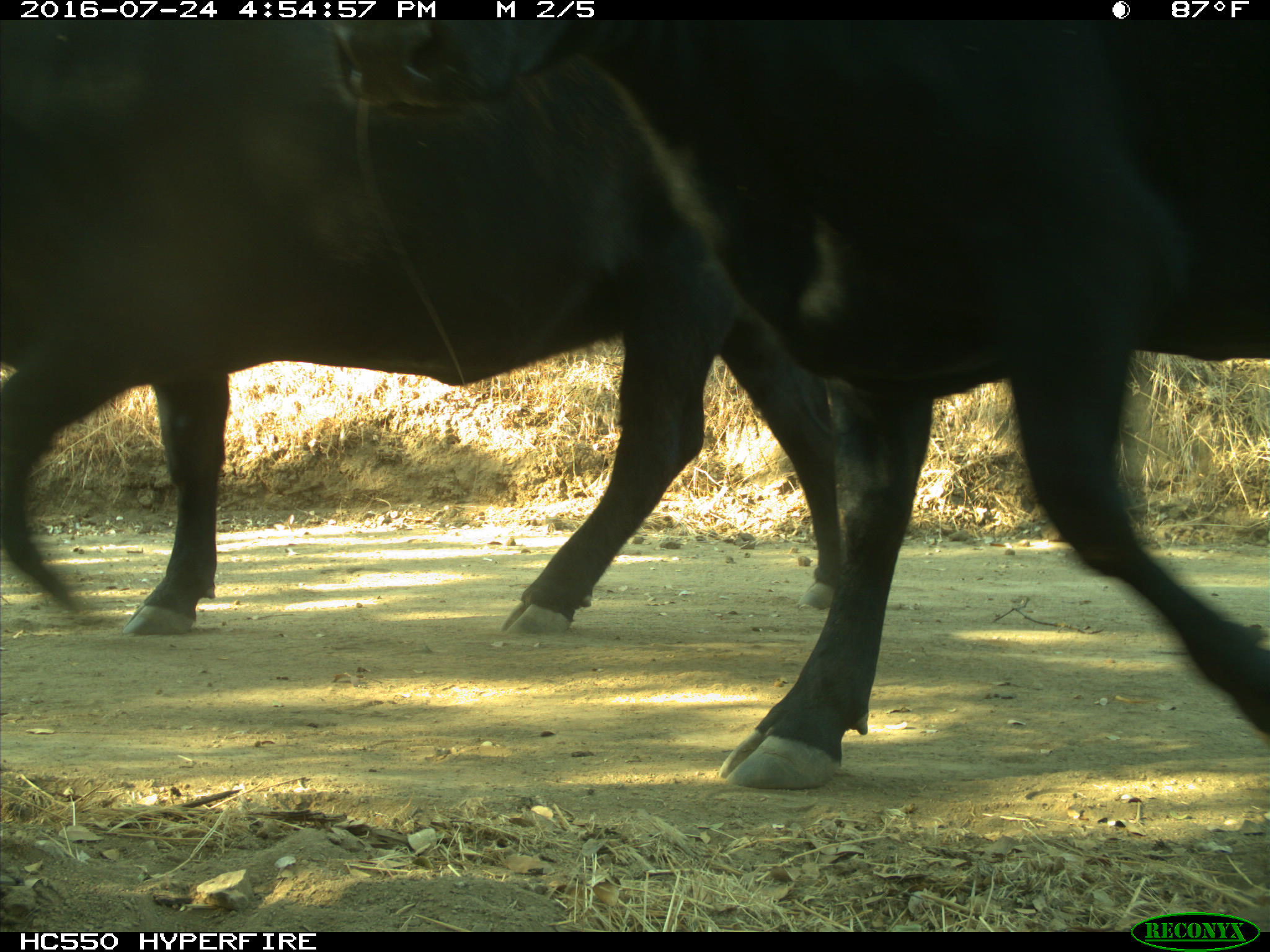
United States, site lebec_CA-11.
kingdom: Animalia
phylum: Chordata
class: Mammalia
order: Artiodactyla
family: Bovidae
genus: Bos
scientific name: Bos taurus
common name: domestic cow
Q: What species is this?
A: Bos taurus (domestic cow).